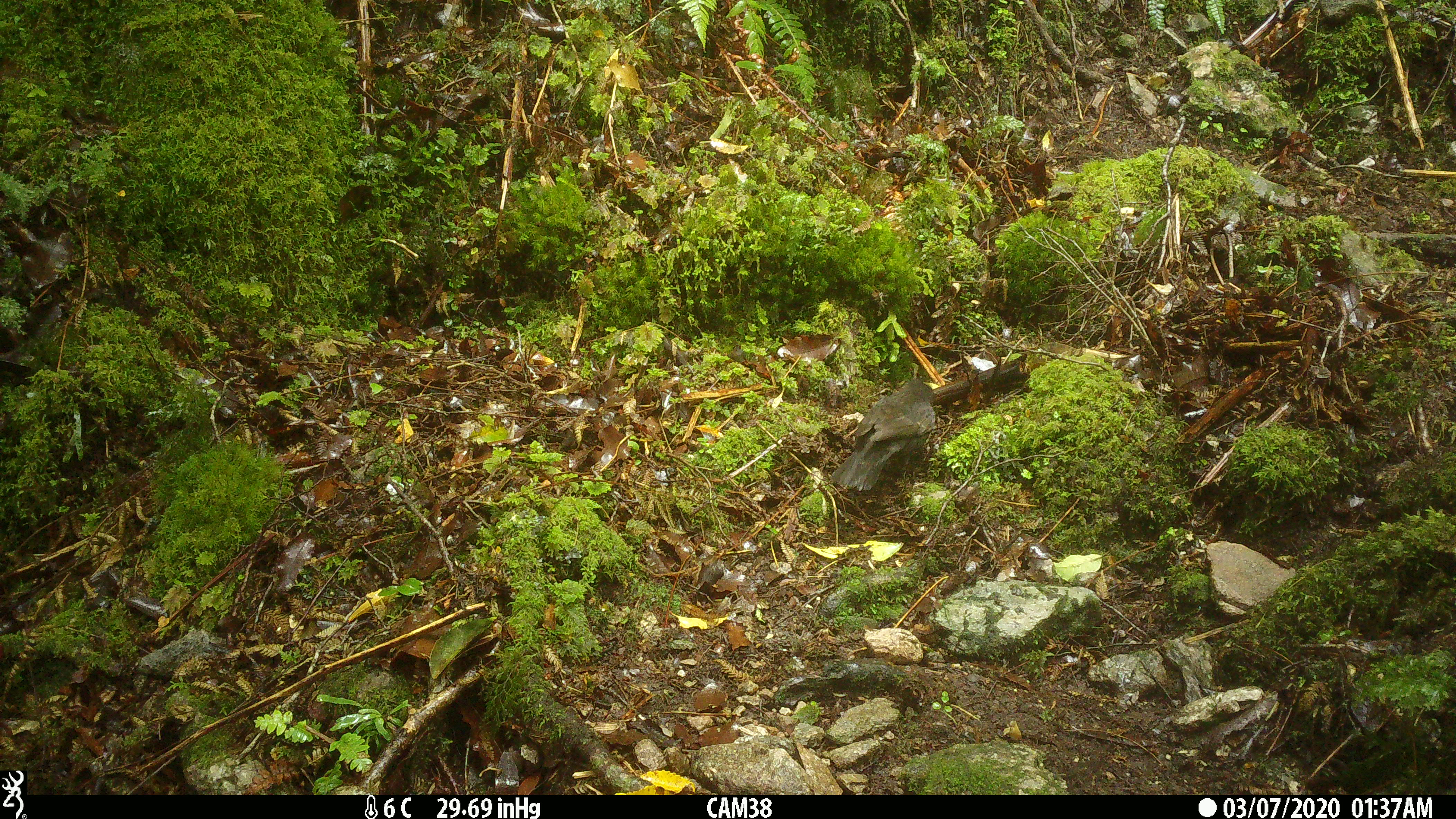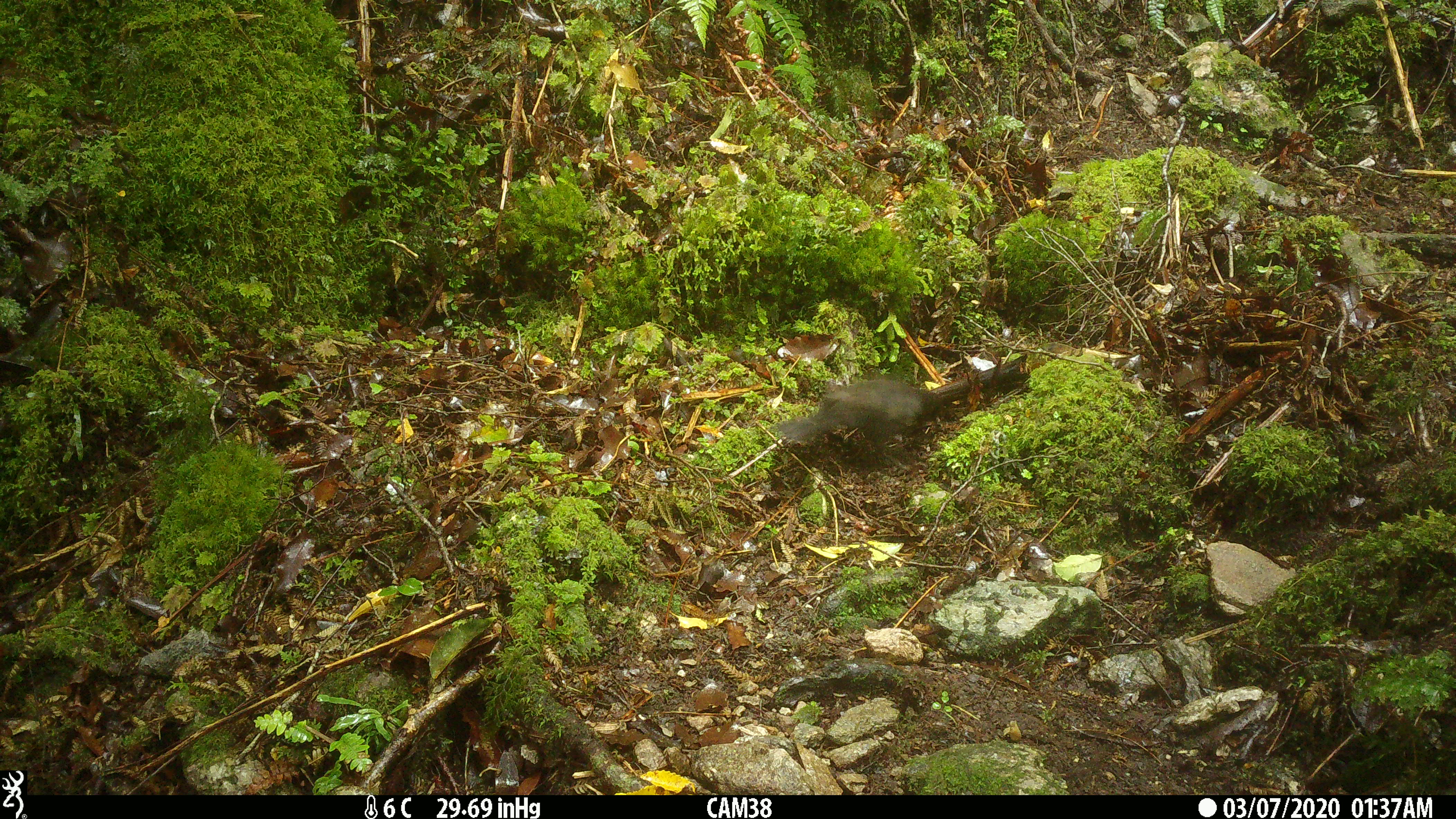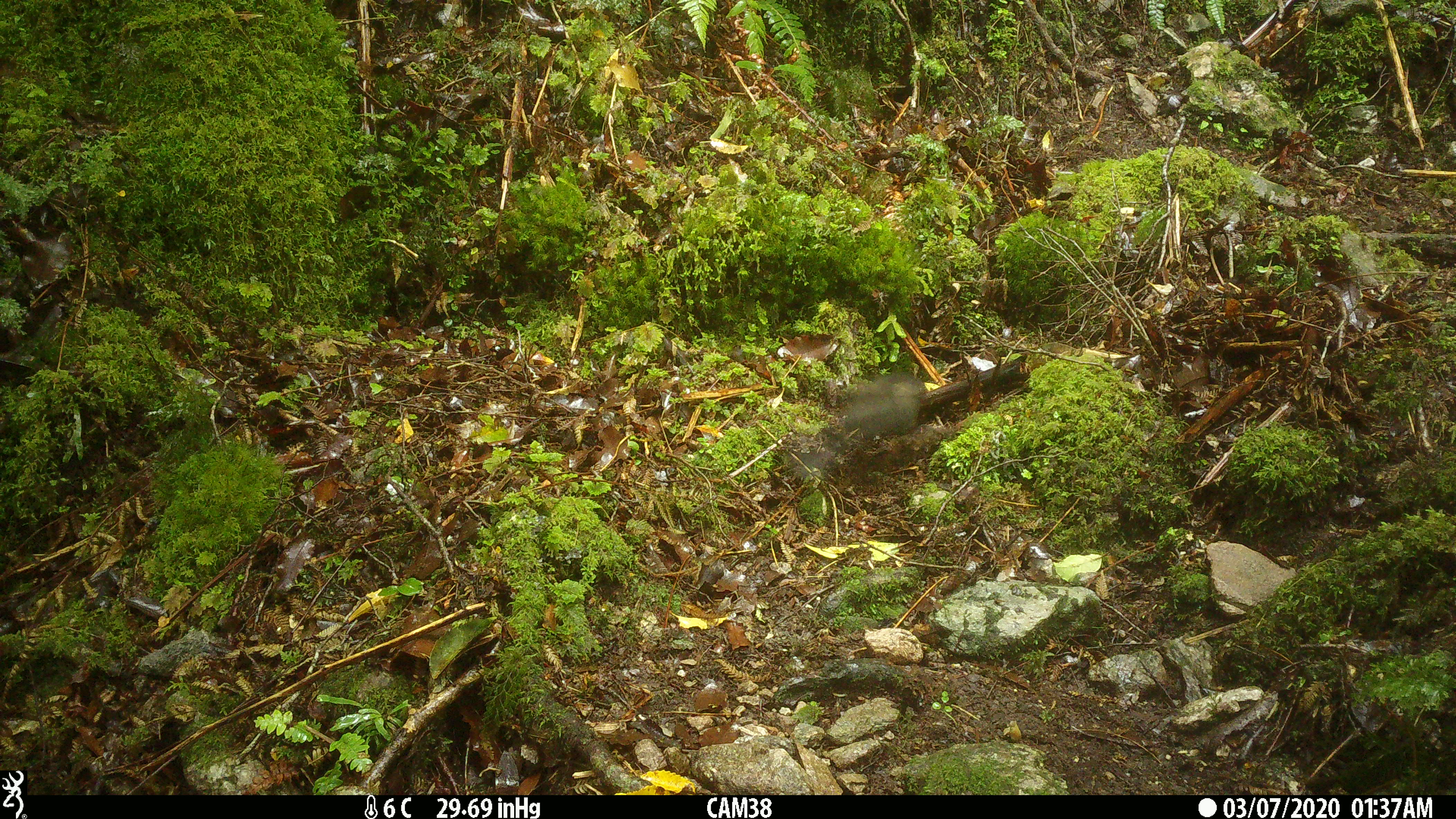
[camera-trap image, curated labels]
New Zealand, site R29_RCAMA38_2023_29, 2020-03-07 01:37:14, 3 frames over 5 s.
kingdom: Animalia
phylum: Chordata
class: Aves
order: Passeriformes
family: Turdidae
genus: Turdus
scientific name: Turdus merula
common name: eurasian blackbird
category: blackbird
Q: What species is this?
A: Blackbird (eurasian blackbird) (Turdus merula).